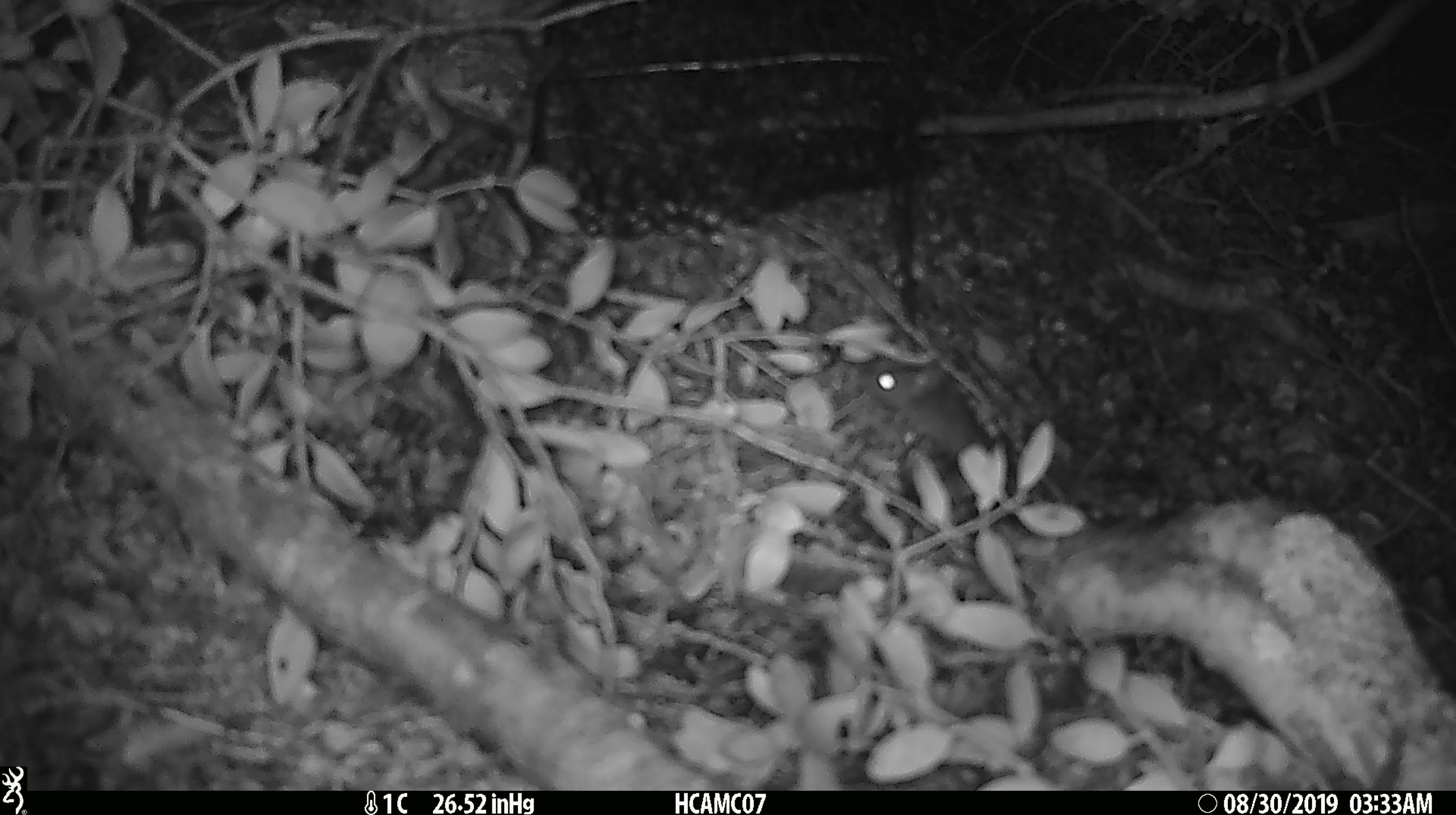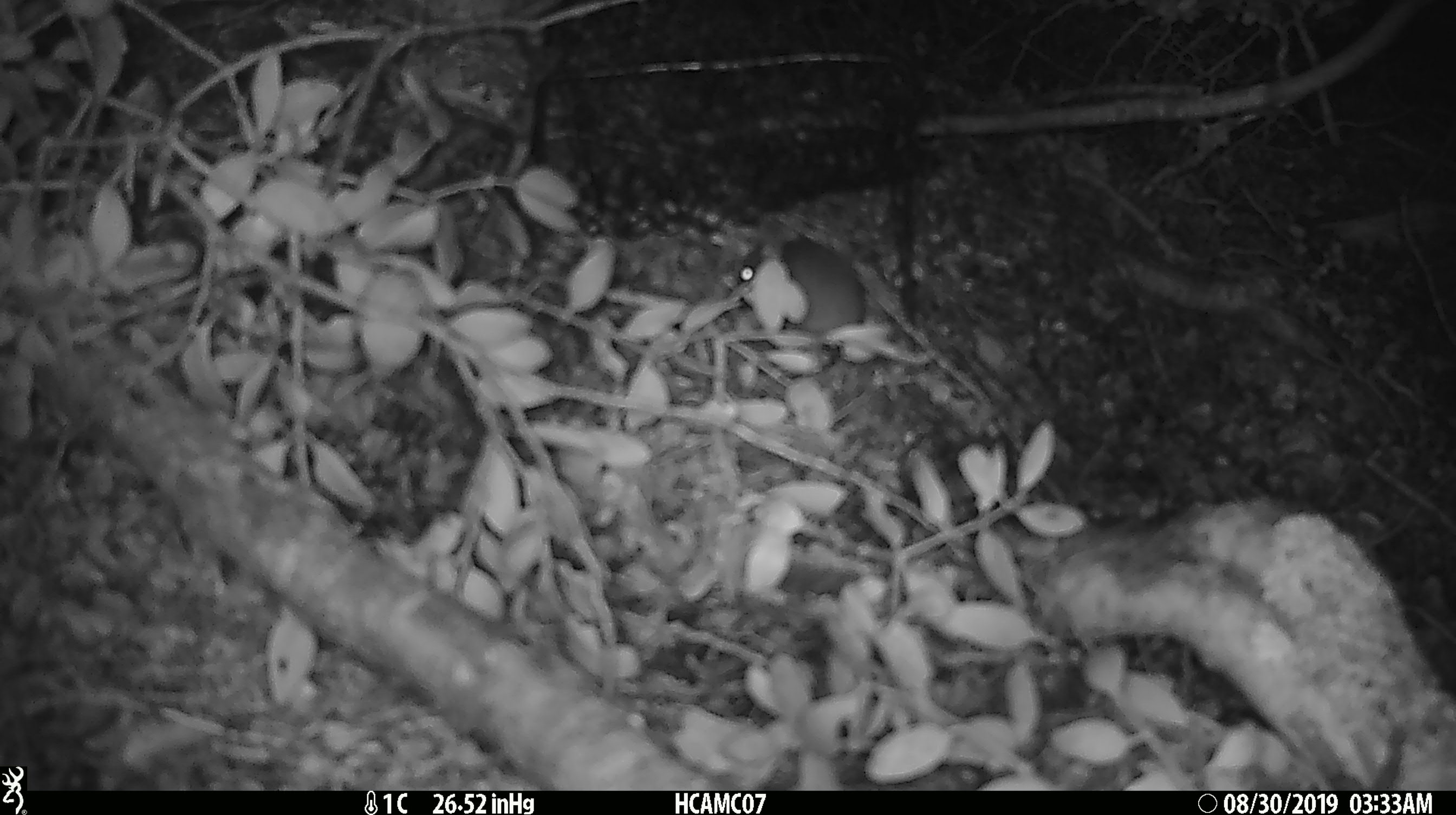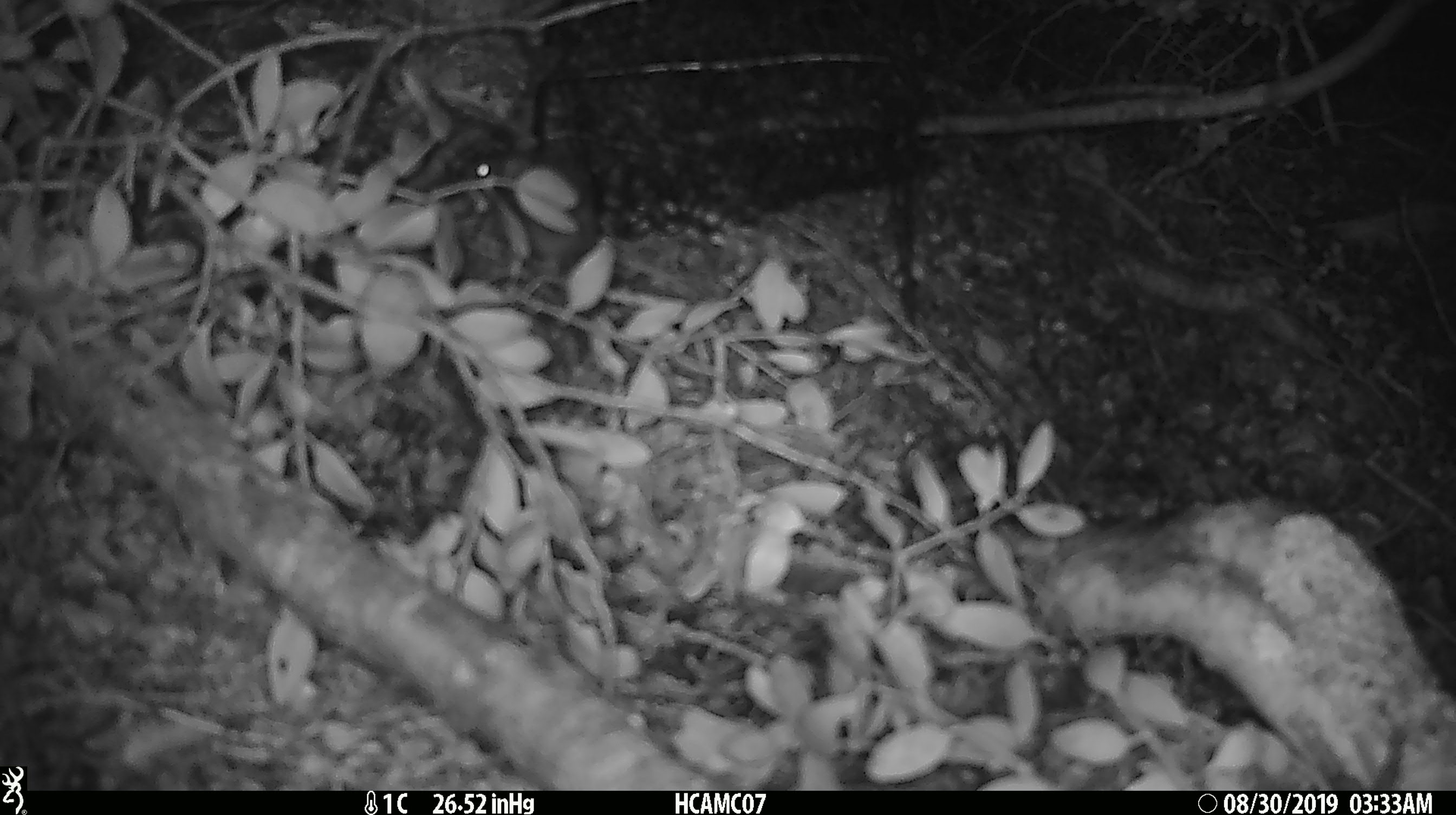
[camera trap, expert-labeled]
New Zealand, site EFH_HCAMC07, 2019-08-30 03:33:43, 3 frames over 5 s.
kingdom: Animalia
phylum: Chordata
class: Mammalia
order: Rodentia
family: Muridae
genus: Mus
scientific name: Mus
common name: mouse